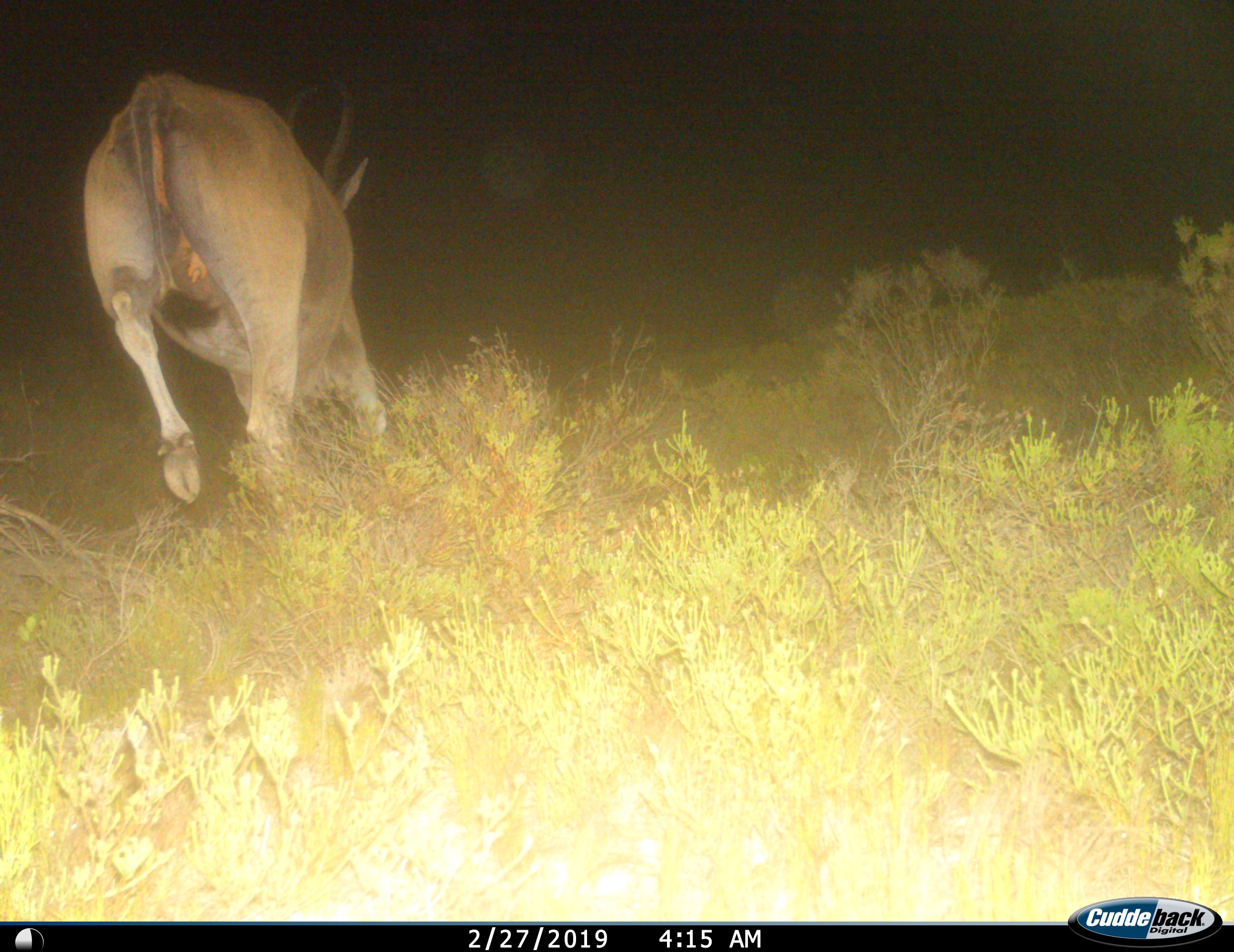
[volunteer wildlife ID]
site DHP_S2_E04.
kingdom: Animalia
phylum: Chordata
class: Mammalia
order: Artiodactyla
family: Bovidae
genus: Tragelaphus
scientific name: Tragelaphus oryx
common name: eland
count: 1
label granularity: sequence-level